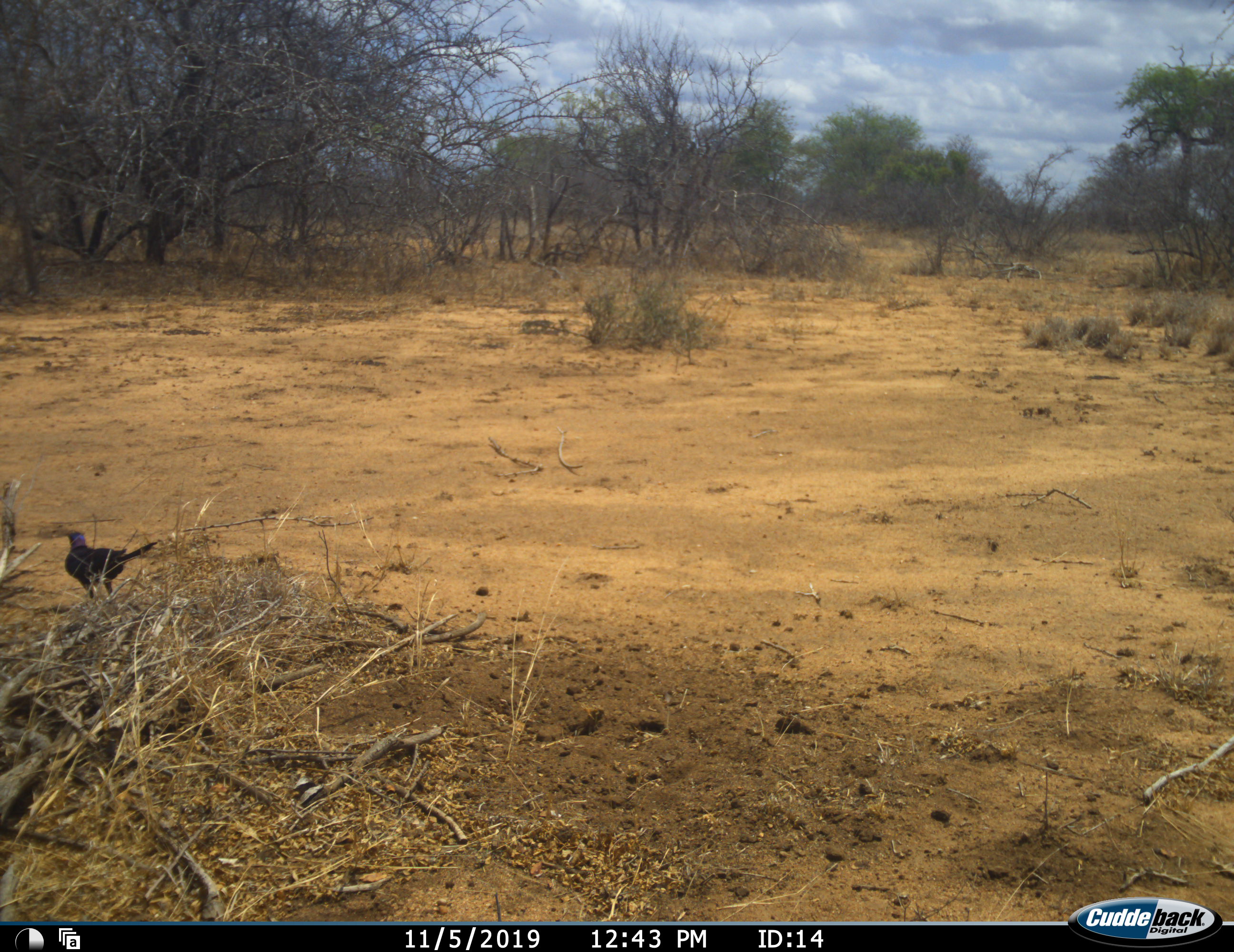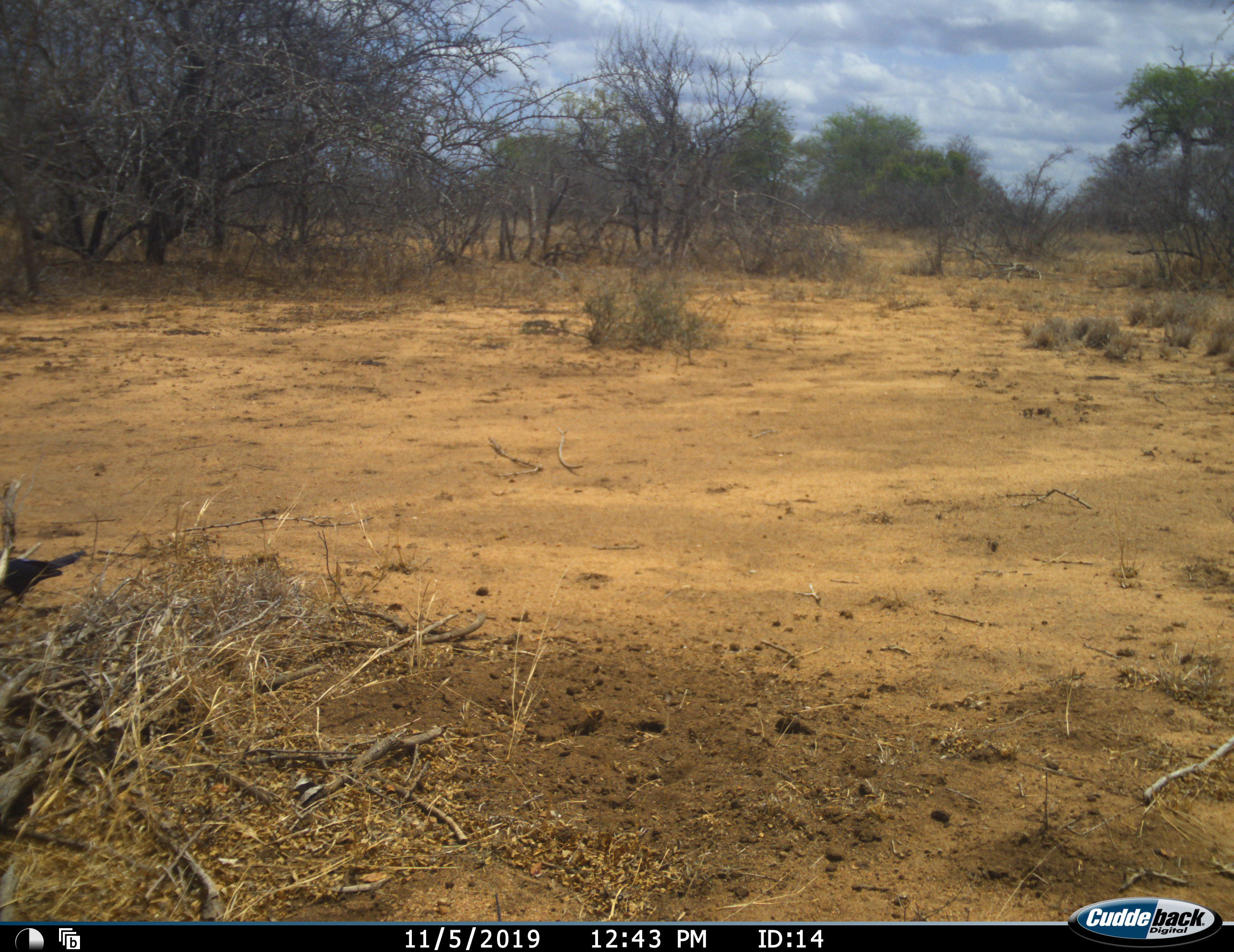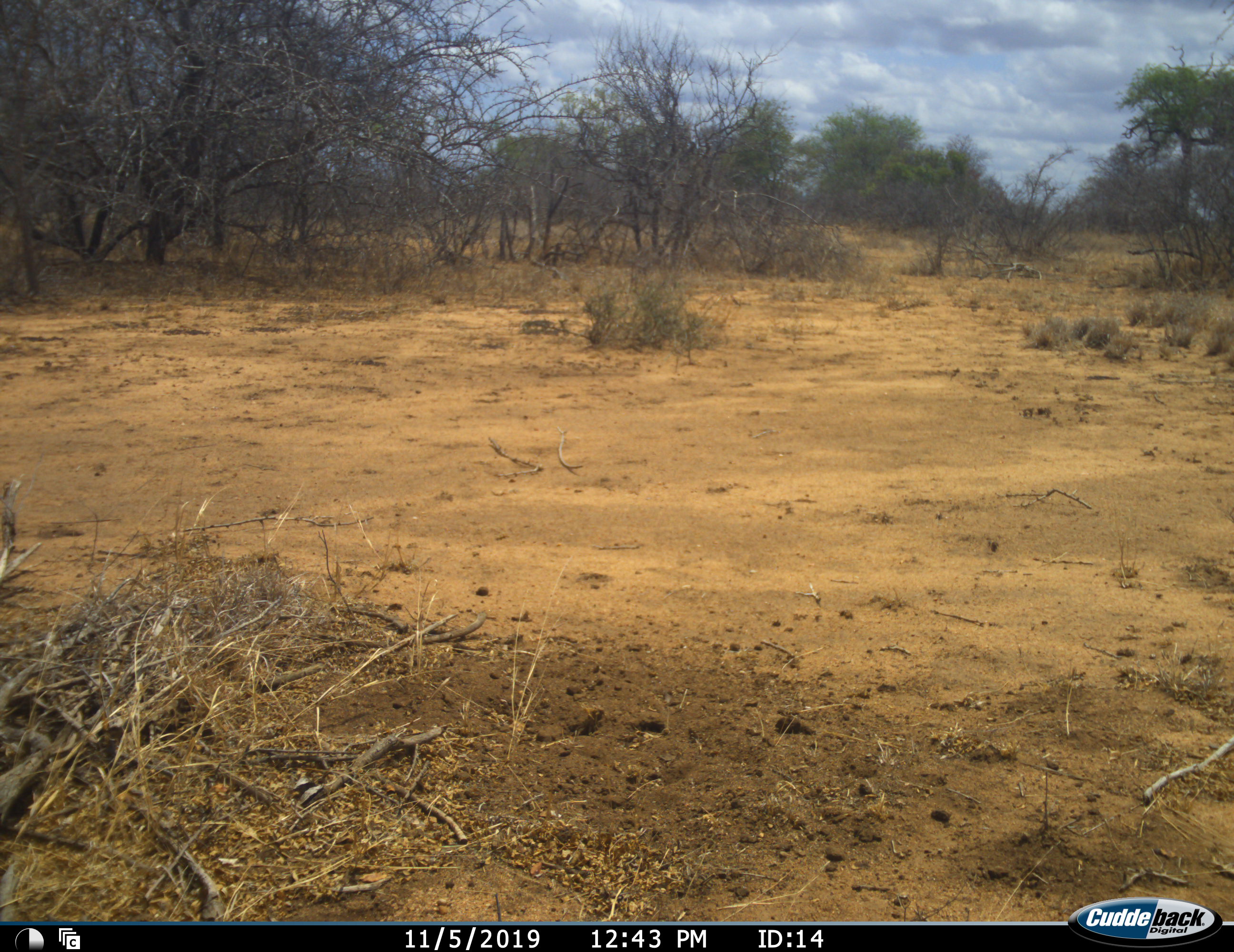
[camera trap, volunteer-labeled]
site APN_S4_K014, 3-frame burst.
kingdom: Animalia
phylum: Chordata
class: Aves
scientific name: Aves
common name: bird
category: birdother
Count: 1.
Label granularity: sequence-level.